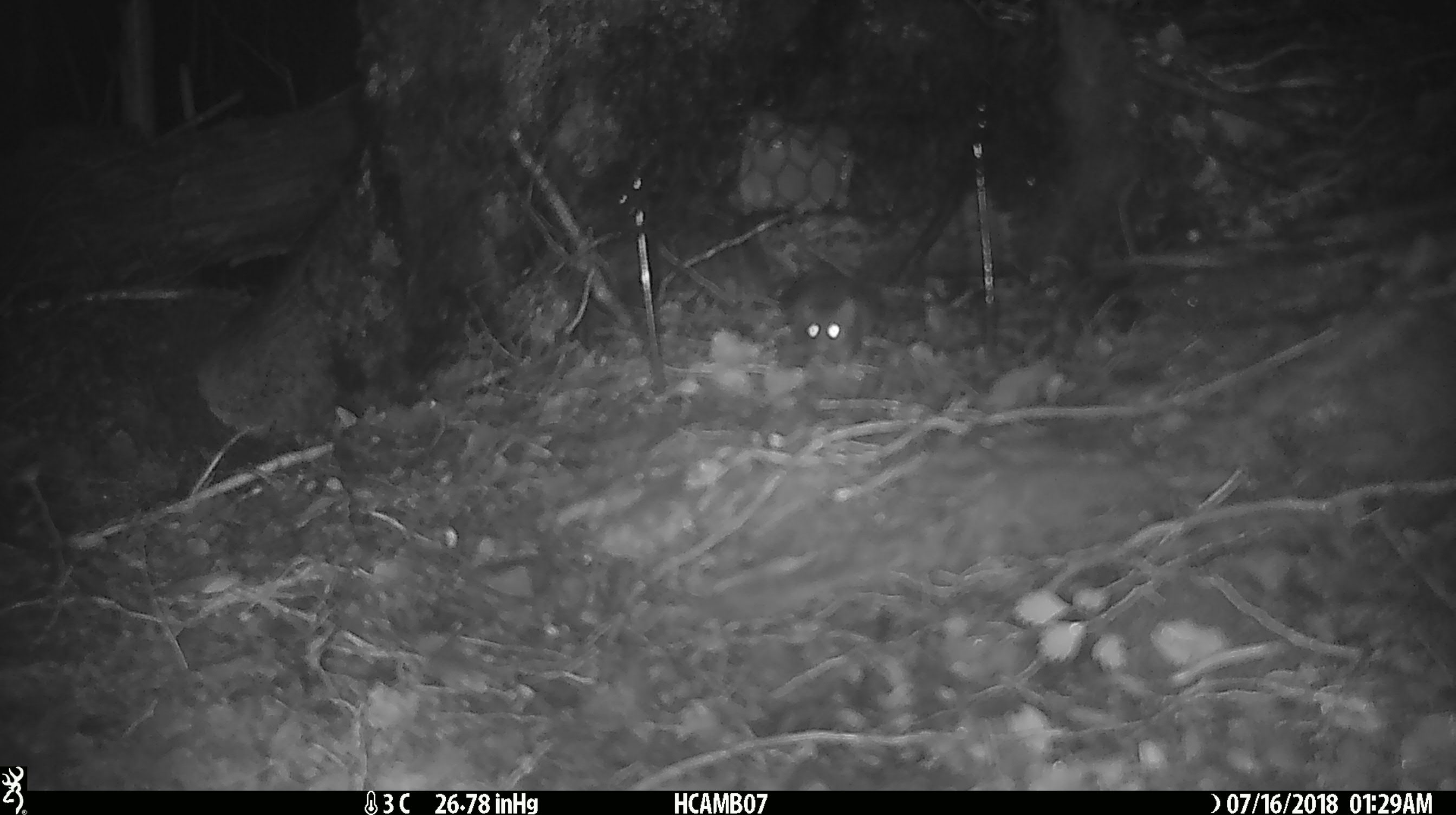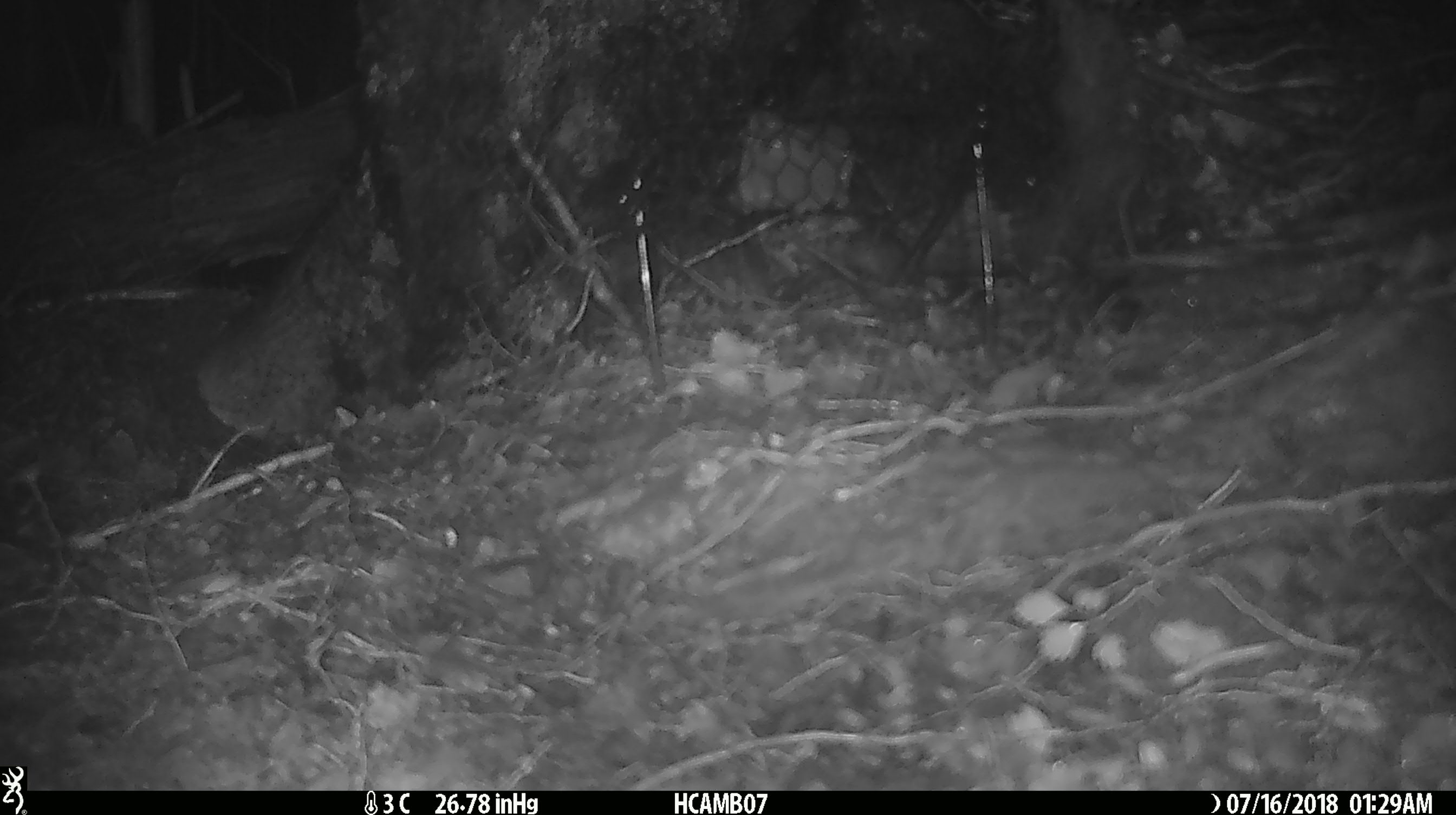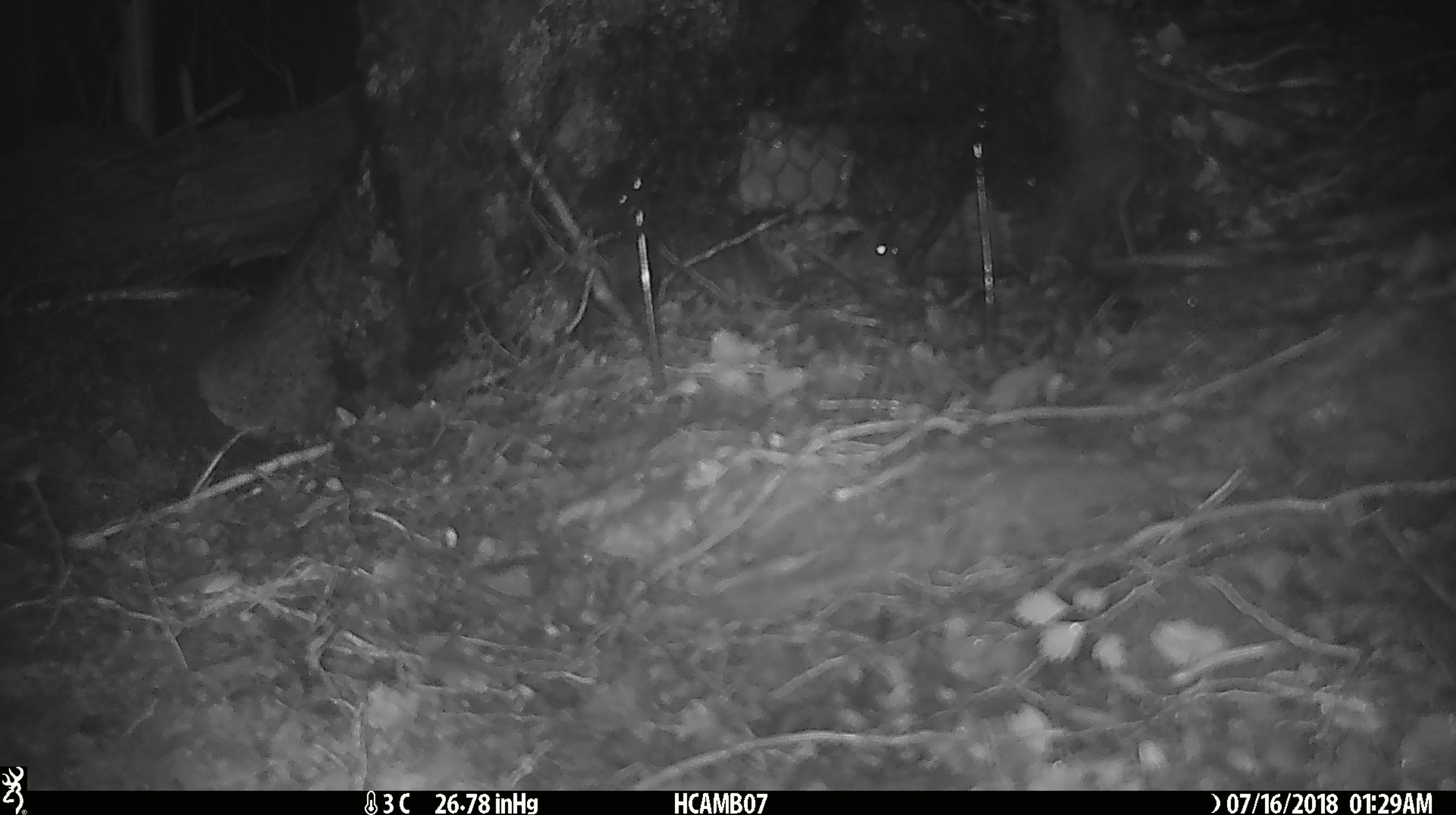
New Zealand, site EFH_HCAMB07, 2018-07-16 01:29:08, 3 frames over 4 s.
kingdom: Animalia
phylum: Chordata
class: Mammalia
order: Rodentia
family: Muridae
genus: Mus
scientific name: Mus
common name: mouse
Mouse (Mus).